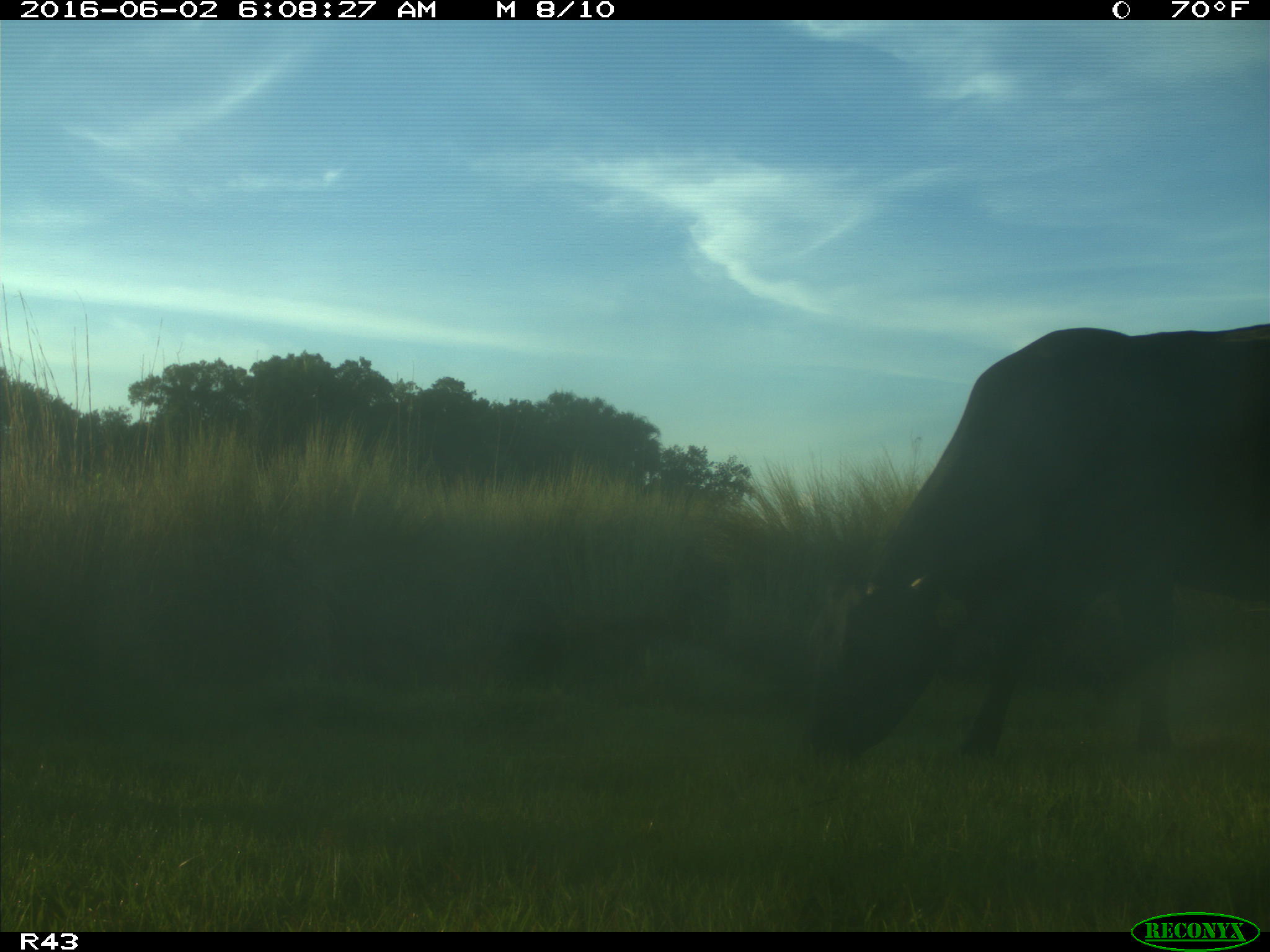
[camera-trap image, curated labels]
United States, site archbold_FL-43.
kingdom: Animalia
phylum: Chordata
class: Mammalia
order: Artiodactyla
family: Bovidae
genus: Bos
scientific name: Bos taurus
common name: domestic cow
Bos taurus (domestic cow).